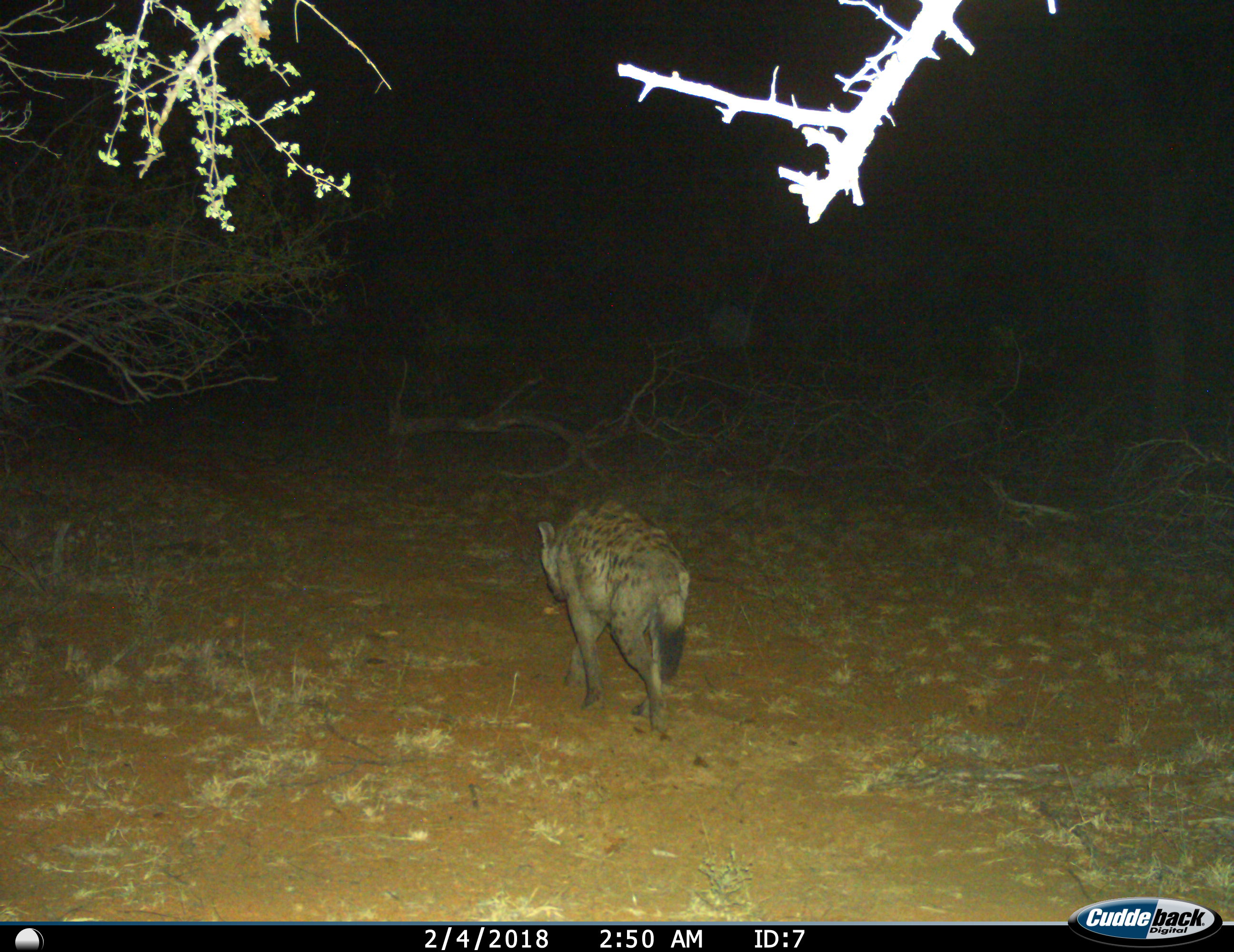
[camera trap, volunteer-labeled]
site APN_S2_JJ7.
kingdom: Animalia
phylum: Chordata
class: Mammalia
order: Carnivora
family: Hyaenidae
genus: Crocuta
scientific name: Crocuta crocuta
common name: spotted hyena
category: hyenaspotted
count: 1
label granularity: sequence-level